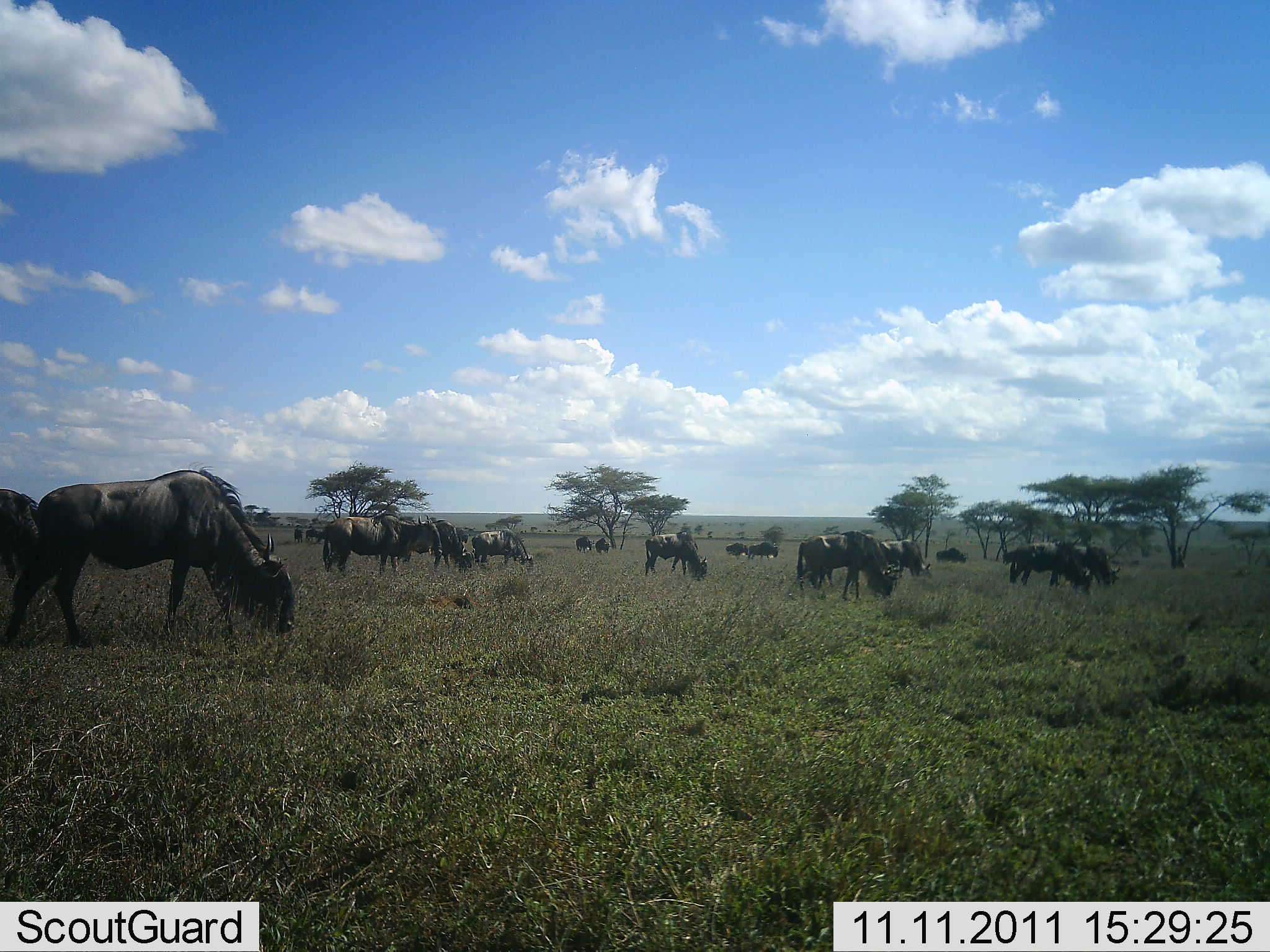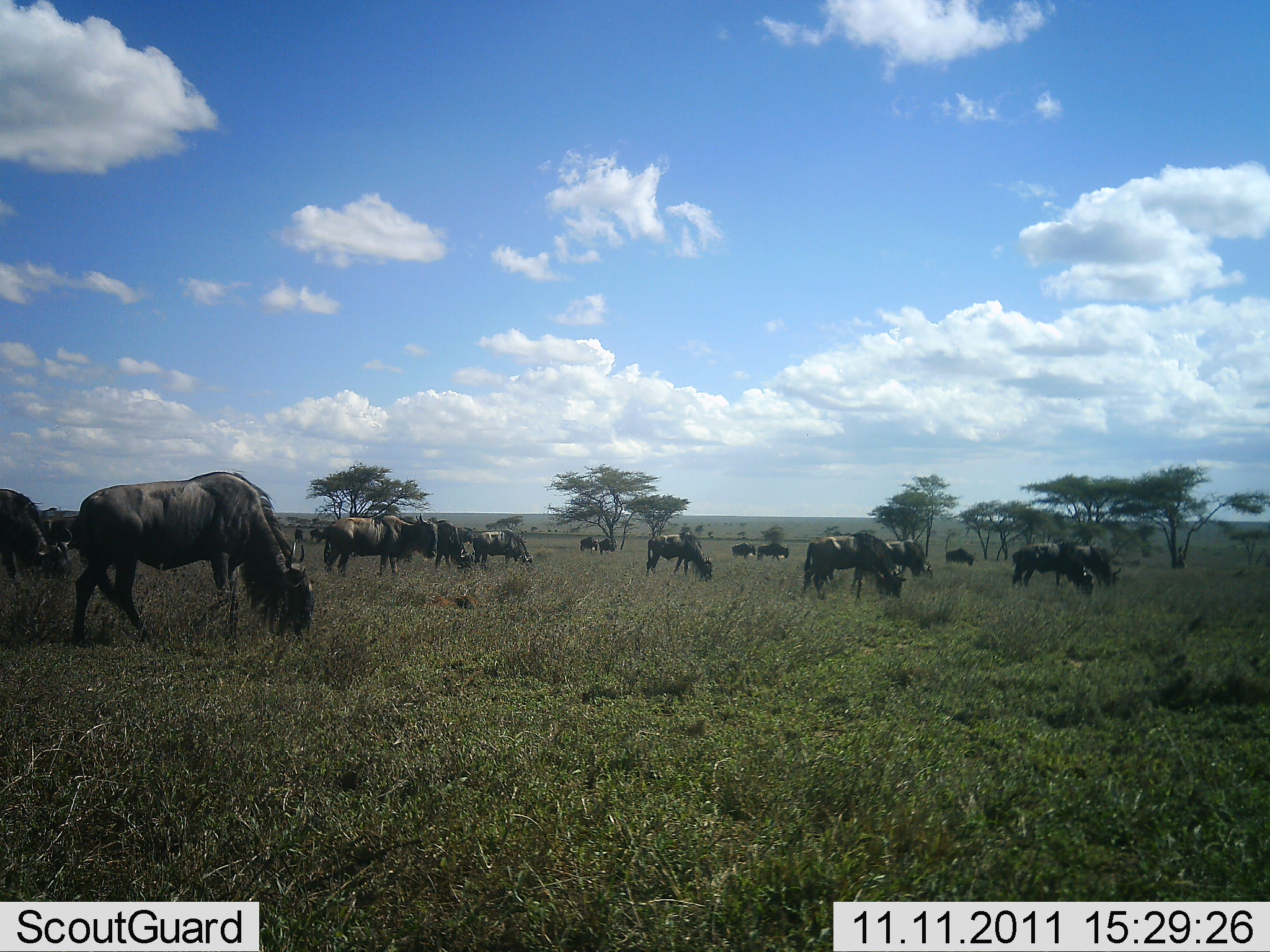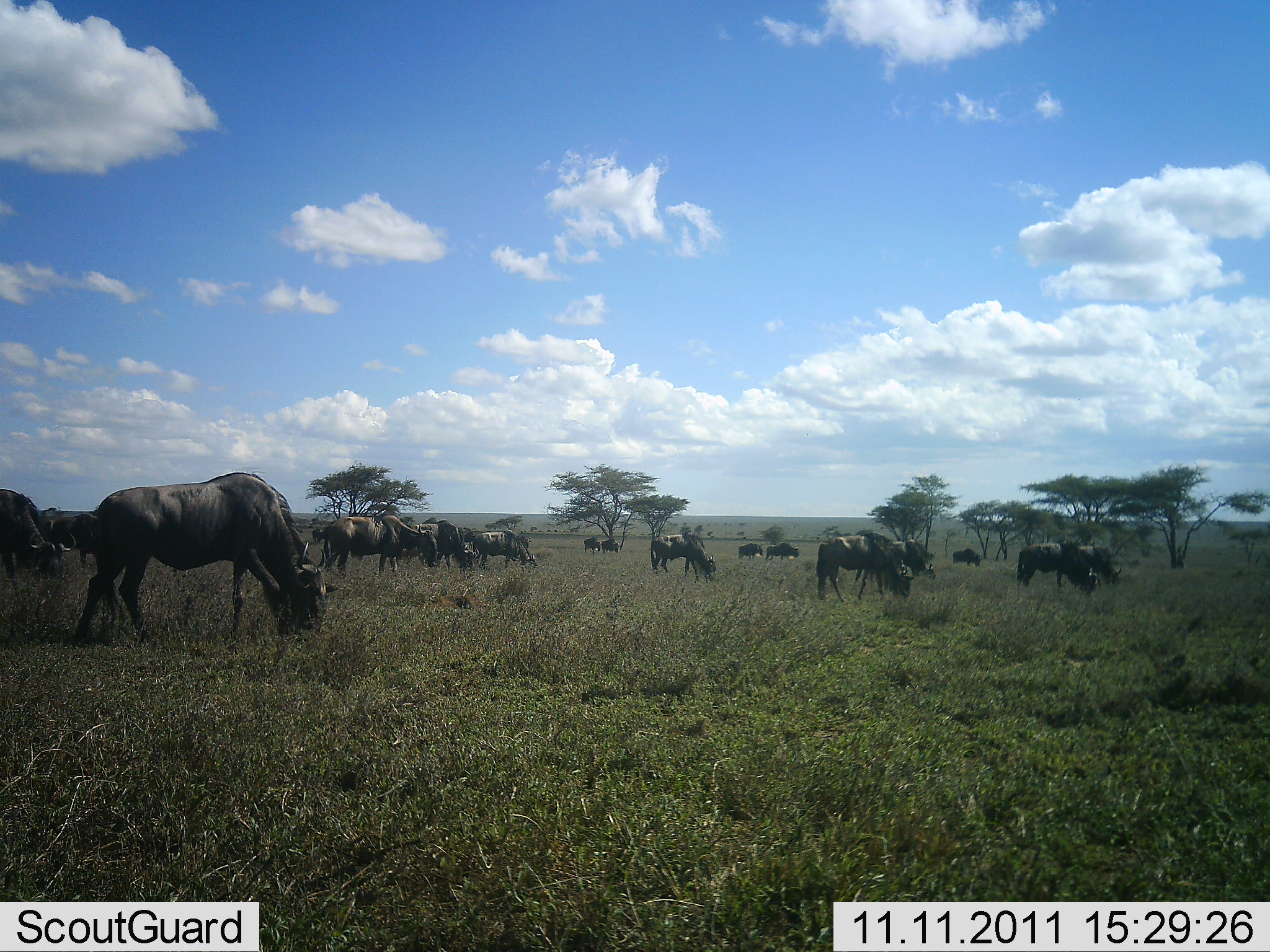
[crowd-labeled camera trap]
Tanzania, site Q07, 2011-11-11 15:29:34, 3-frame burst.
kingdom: Animalia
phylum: Chordata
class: Mammalia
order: Artiodactyla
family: Bovidae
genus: Connochaetes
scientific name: Connochaetes taurinus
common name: blue wildebeest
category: wildebeest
Wildebeest (blue wildebeest) (Connochaetes taurinus), count 11-50. Behavior (volunteer vote fractions): standing 27%, resting 0%, moving 27%, interacting 0%. Young present (vote fraction): 0%. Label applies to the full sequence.